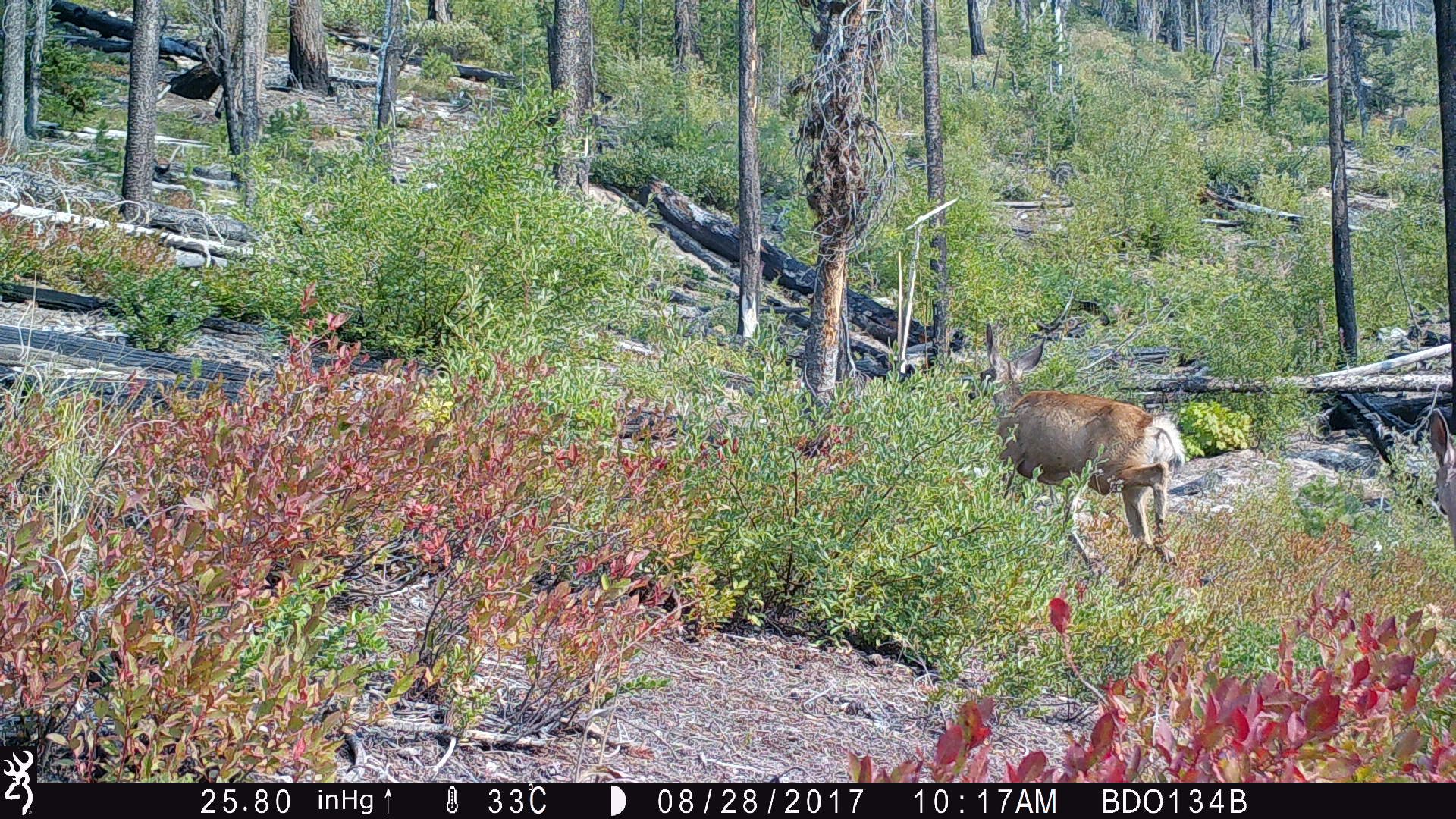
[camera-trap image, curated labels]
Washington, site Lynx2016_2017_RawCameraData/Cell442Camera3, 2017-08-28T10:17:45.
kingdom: Animalia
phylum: Chordata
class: Mammalia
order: Artiodactyla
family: Cervidae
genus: Odocoileus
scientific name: Odocoileus hemionus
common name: mule deer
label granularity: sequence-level